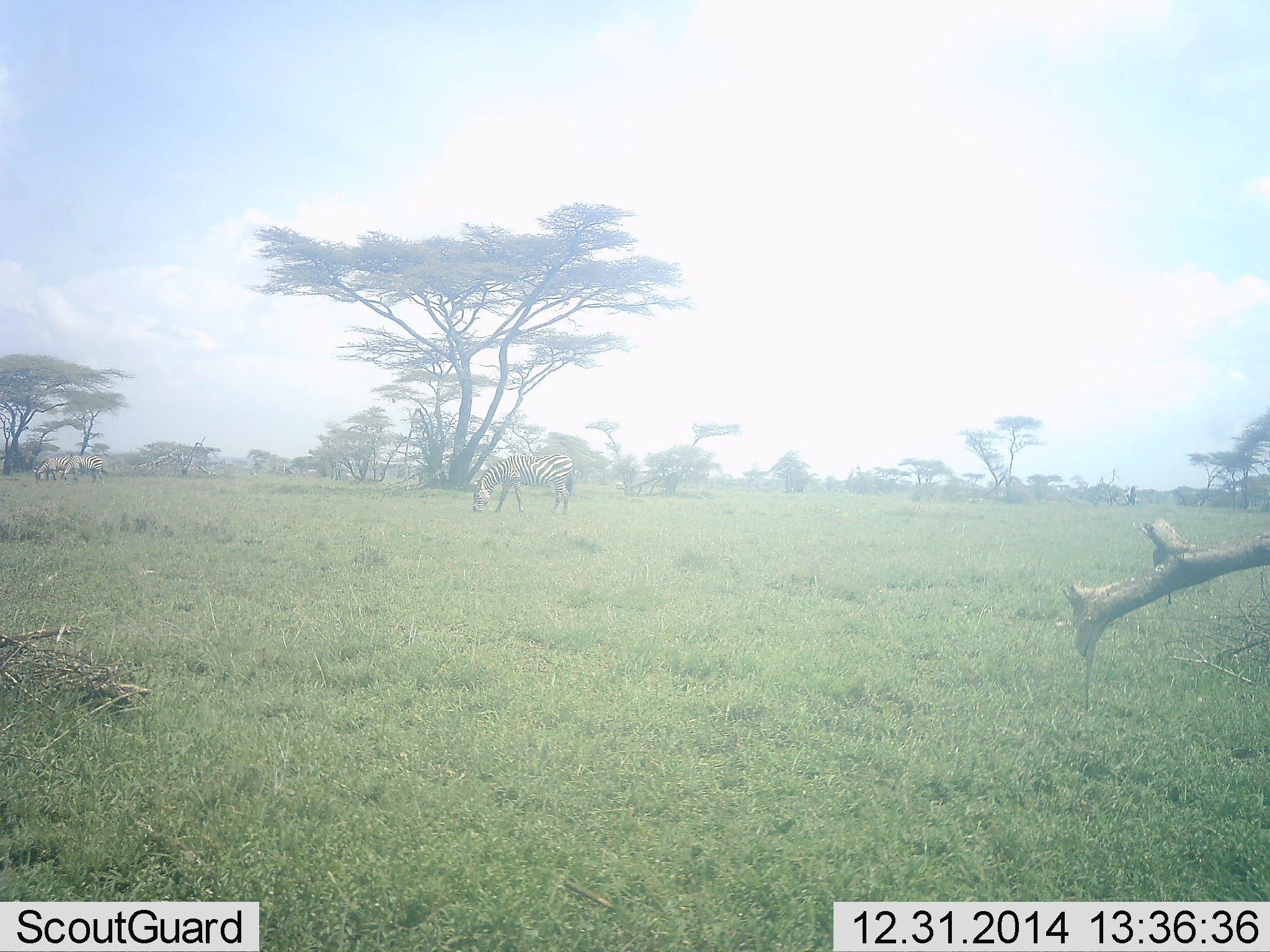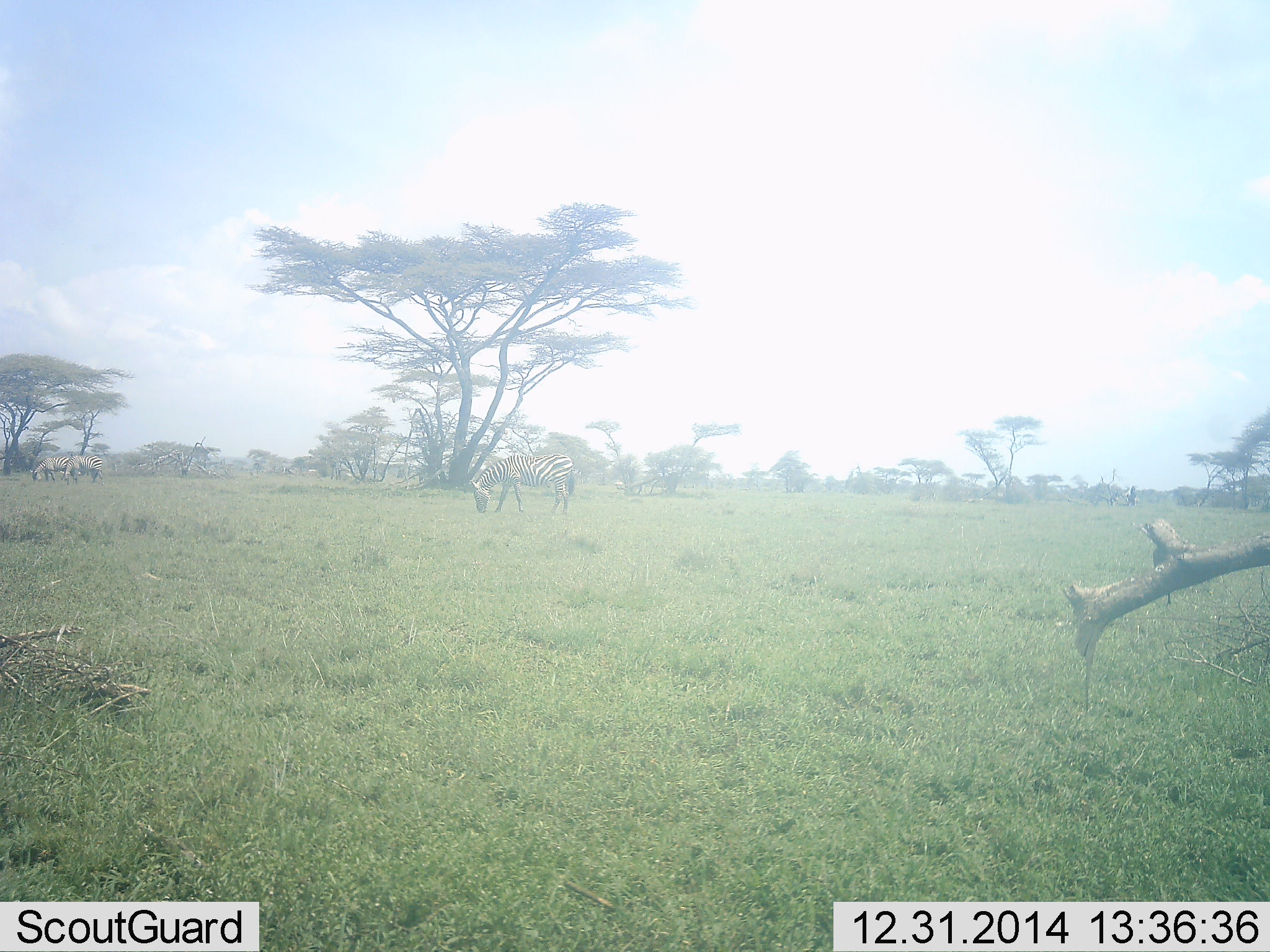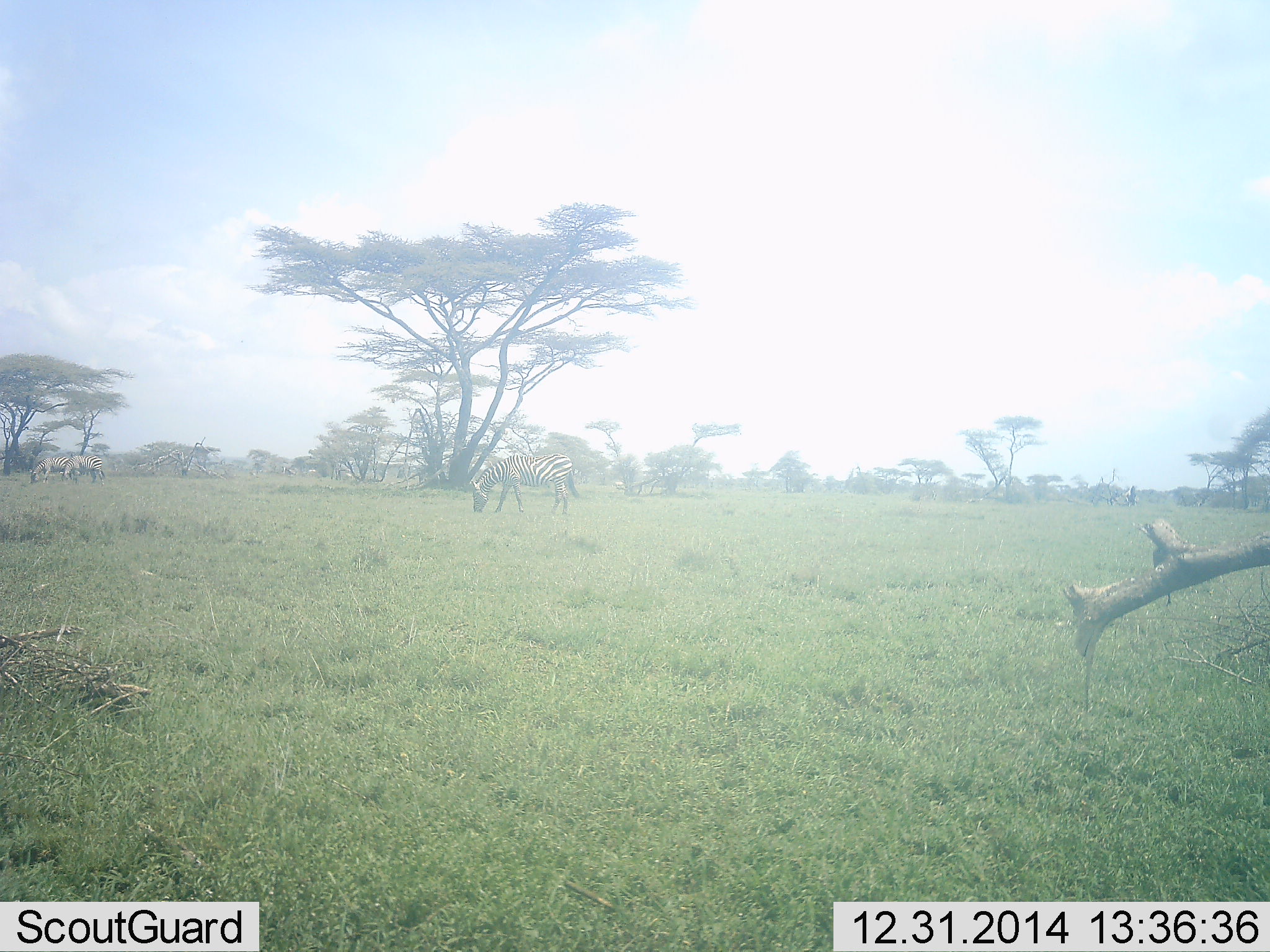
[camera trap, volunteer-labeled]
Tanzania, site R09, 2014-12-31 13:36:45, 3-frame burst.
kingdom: Animalia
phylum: Chordata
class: Mammalia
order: Perissodactyla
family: Equidae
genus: Equus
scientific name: Equus quagga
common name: plains zebra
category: zebra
Zebra (plains zebra) (Equus quagga), count 2. Behavior (volunteer vote fractions): standing 18%, resting 0%, moving 18%, interacting 0%. Young present (vote fraction): 0%. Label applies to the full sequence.